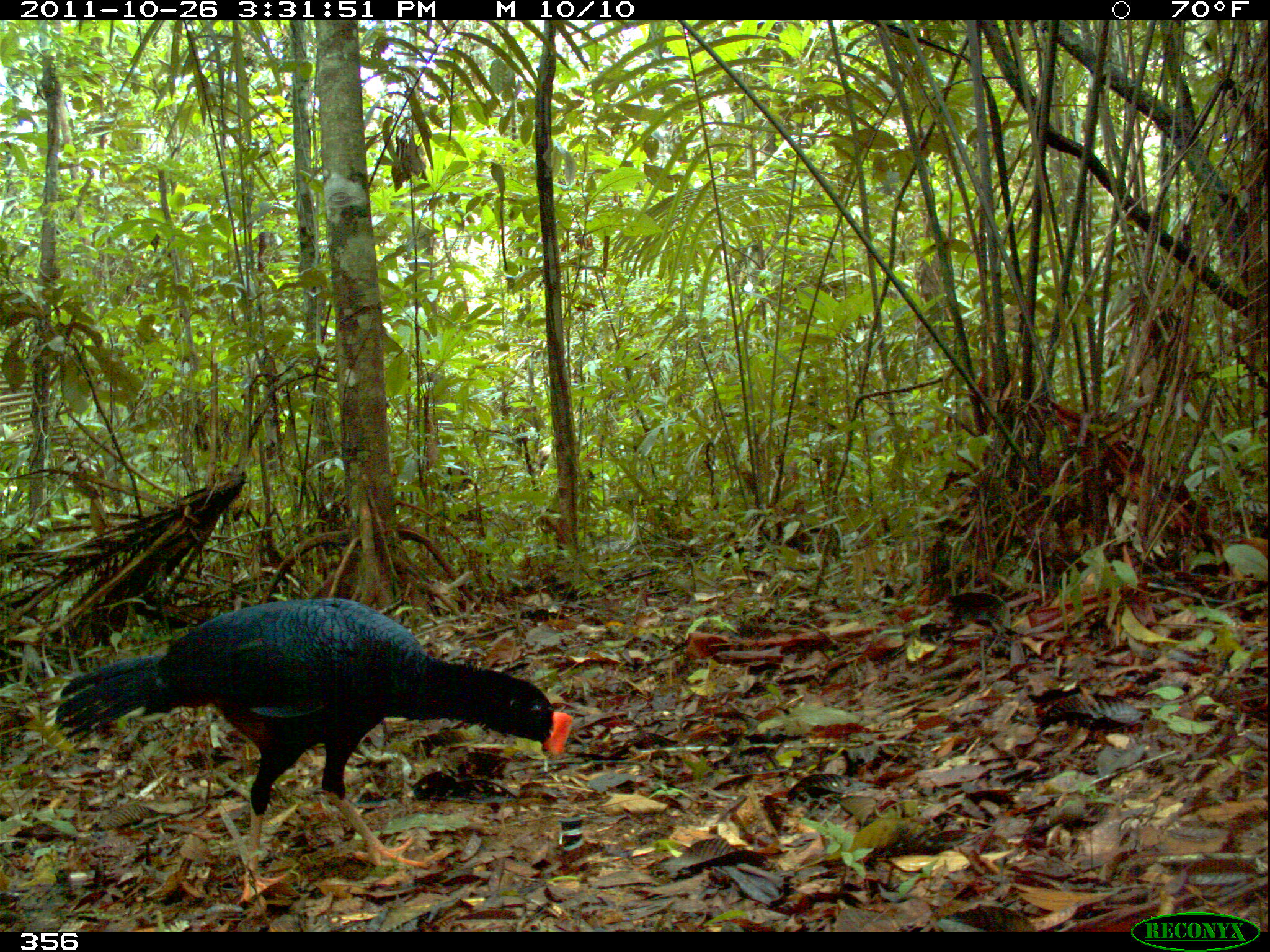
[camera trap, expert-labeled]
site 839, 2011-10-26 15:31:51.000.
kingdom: Animalia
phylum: Chordata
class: Aves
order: Galliformes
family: Cracidae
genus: Mitu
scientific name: Mitu tuberosum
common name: razor-billed curassow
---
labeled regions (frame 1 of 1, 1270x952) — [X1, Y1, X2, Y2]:
mitu tuberosum: [53, 597, 573, 906]